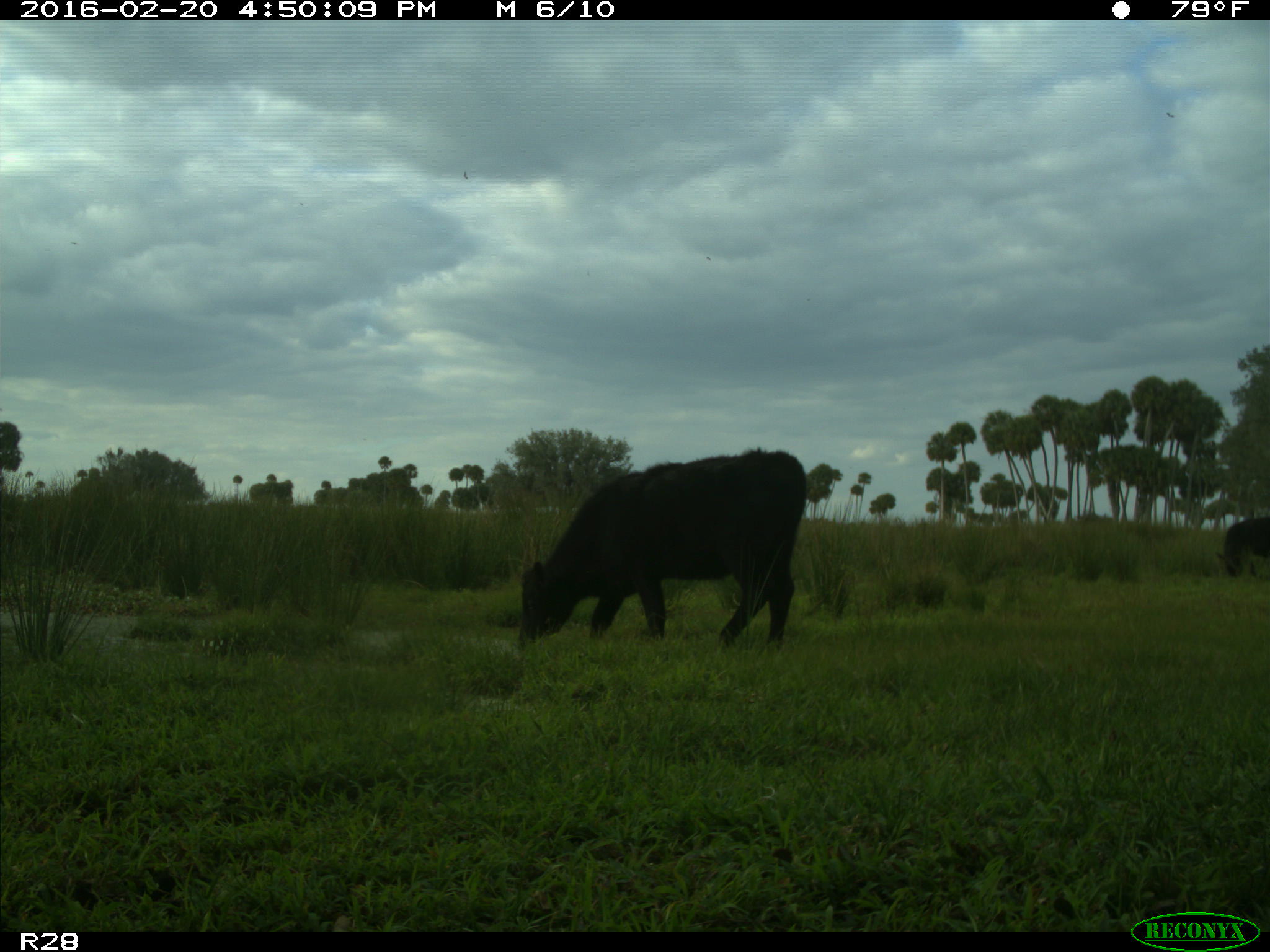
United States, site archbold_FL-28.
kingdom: Animalia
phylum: Chordata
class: Mammalia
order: Artiodactyla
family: Bovidae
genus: Bos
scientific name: Bos taurus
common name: domestic cow